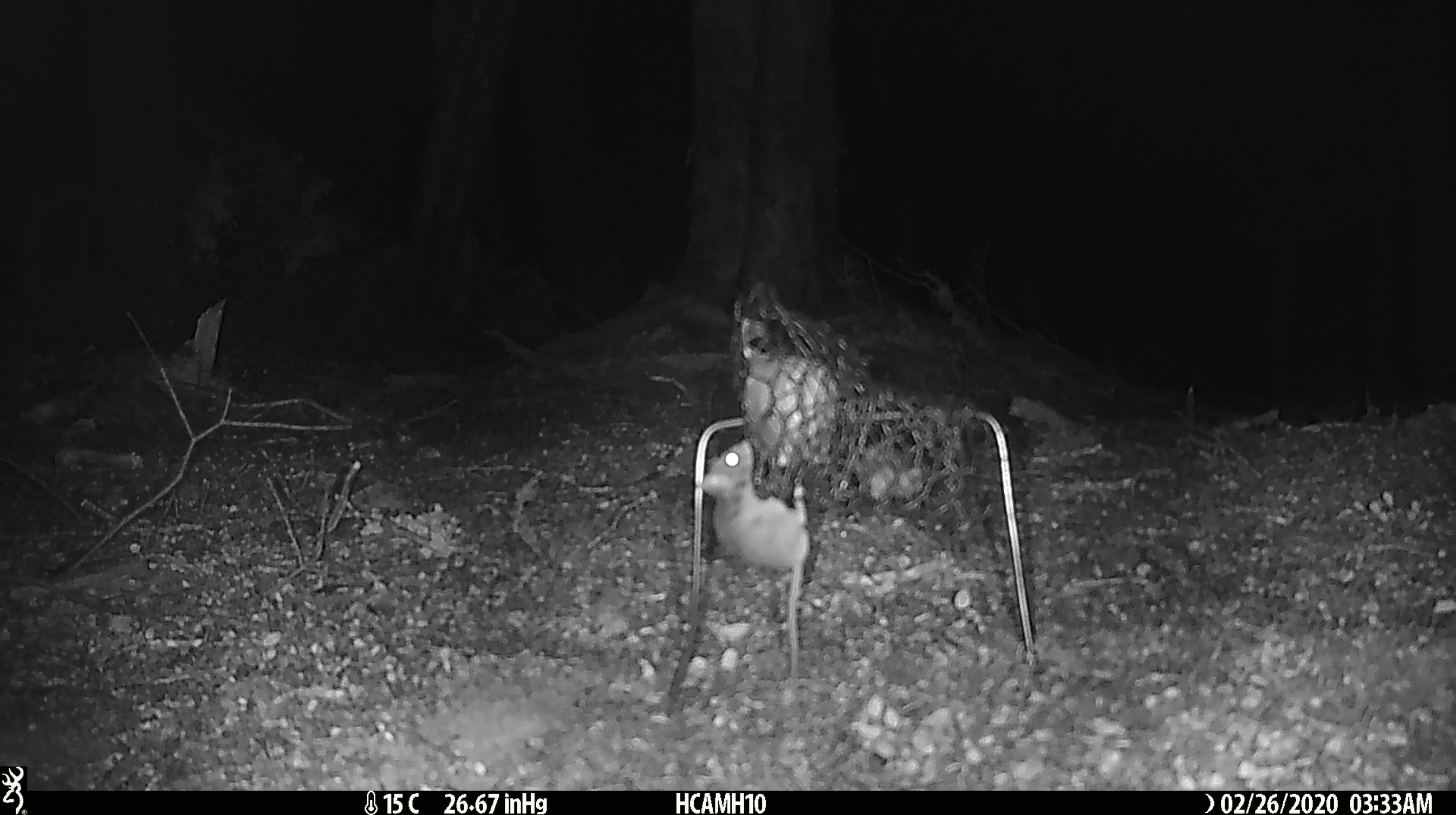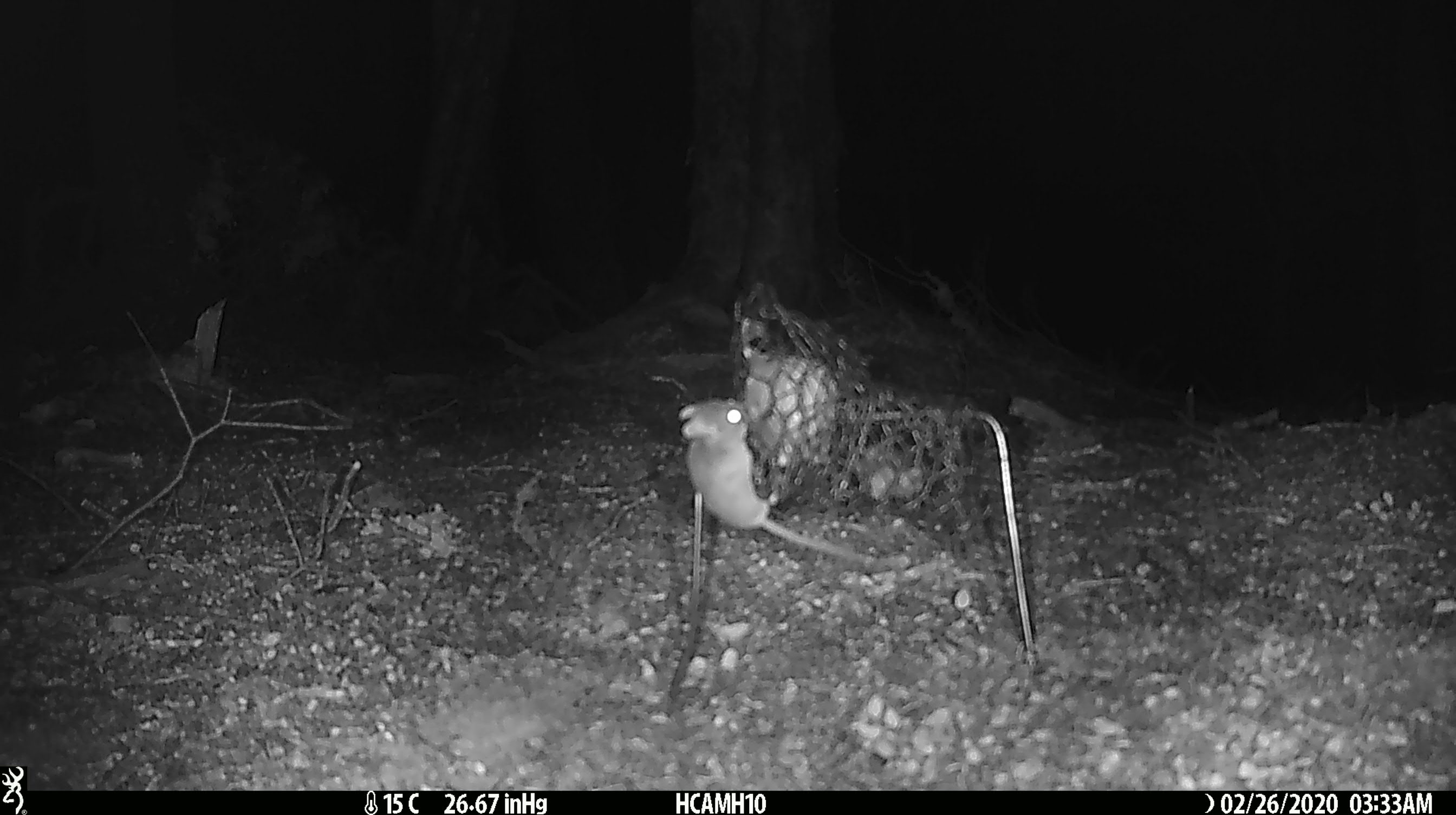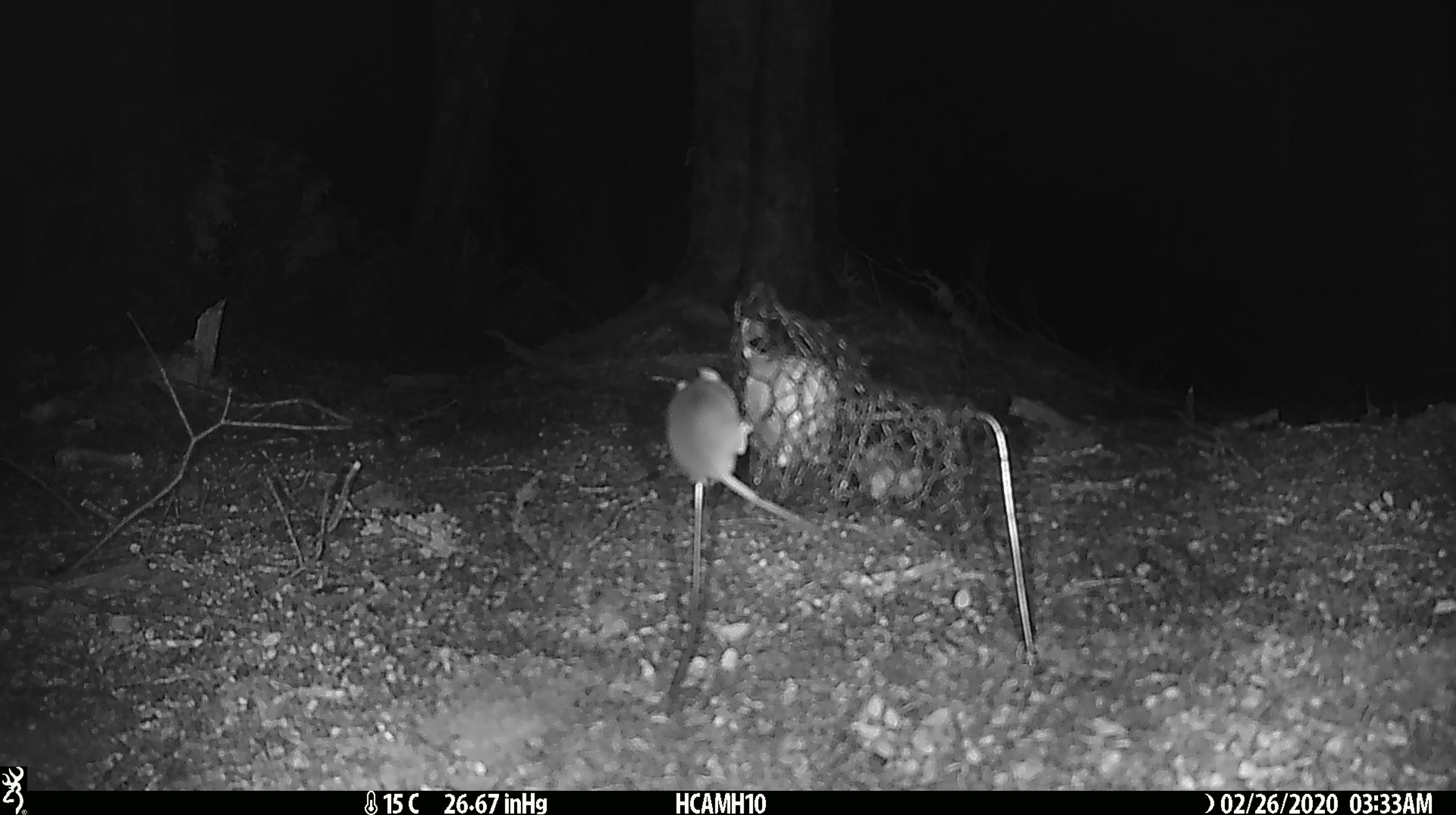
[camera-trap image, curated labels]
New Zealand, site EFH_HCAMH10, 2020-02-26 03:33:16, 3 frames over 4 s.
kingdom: Animalia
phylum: Chordata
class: Mammalia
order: Rodentia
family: Muridae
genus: Mus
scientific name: Mus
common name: mouse